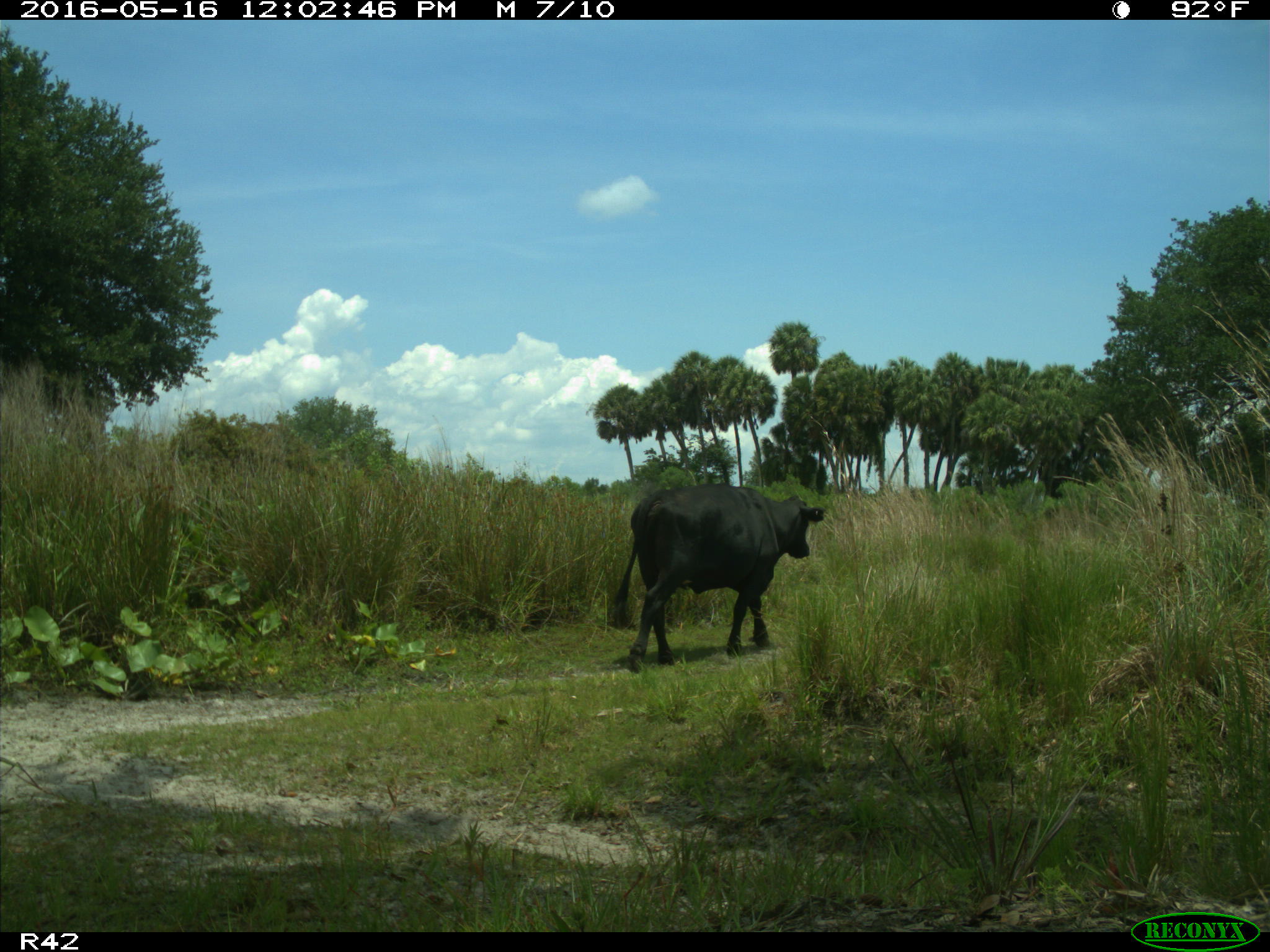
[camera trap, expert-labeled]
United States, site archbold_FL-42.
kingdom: Animalia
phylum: Chordata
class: Mammalia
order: Artiodactyla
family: Bovidae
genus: Bos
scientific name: Bos taurus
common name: domestic cow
Bos taurus (domestic cow).